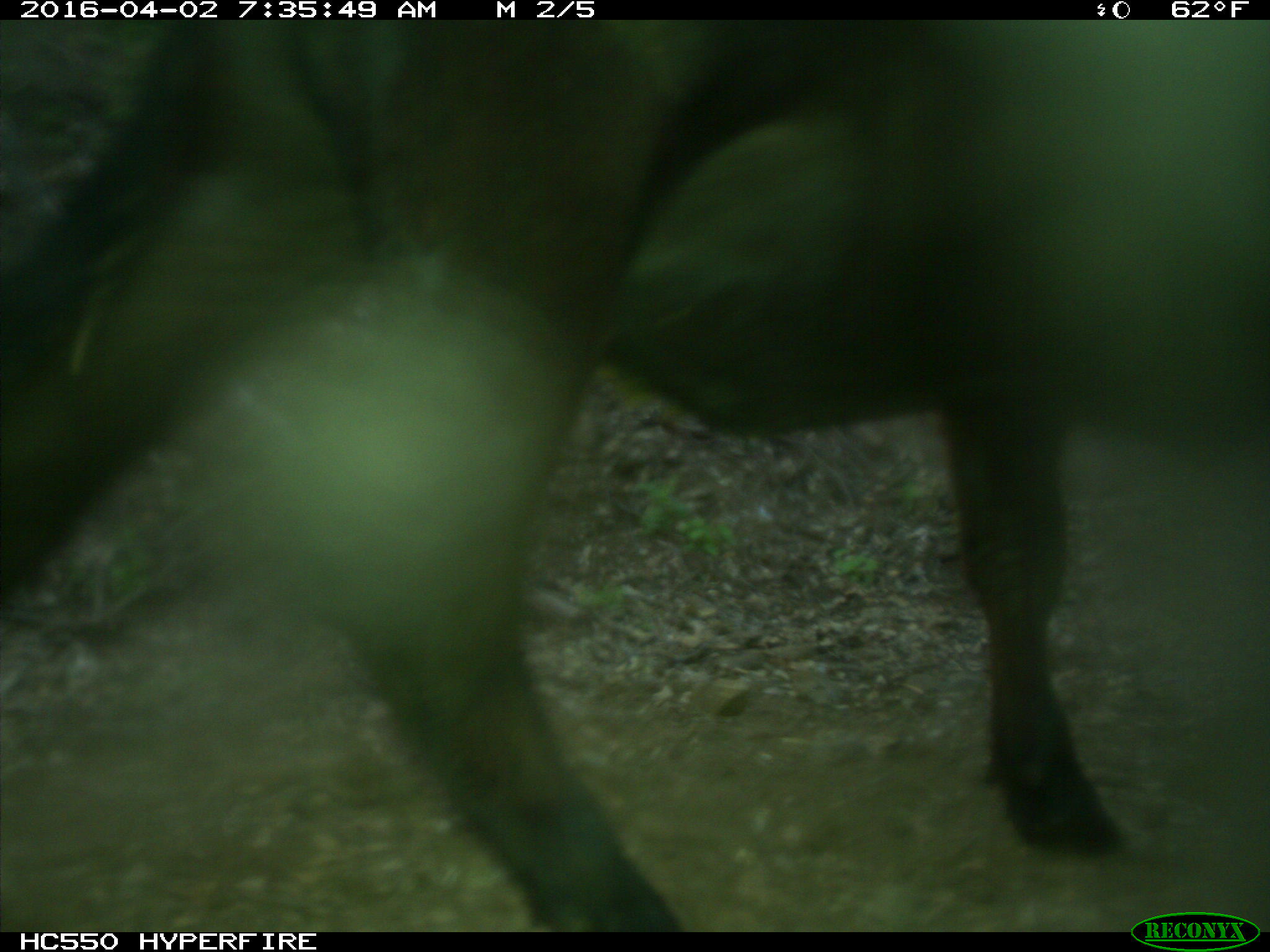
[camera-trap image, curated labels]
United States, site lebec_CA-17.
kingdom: Animalia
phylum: Chordata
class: Mammalia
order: Artiodactyla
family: Bovidae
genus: Bos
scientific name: Bos taurus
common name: domestic cow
Bos taurus (domestic cow).